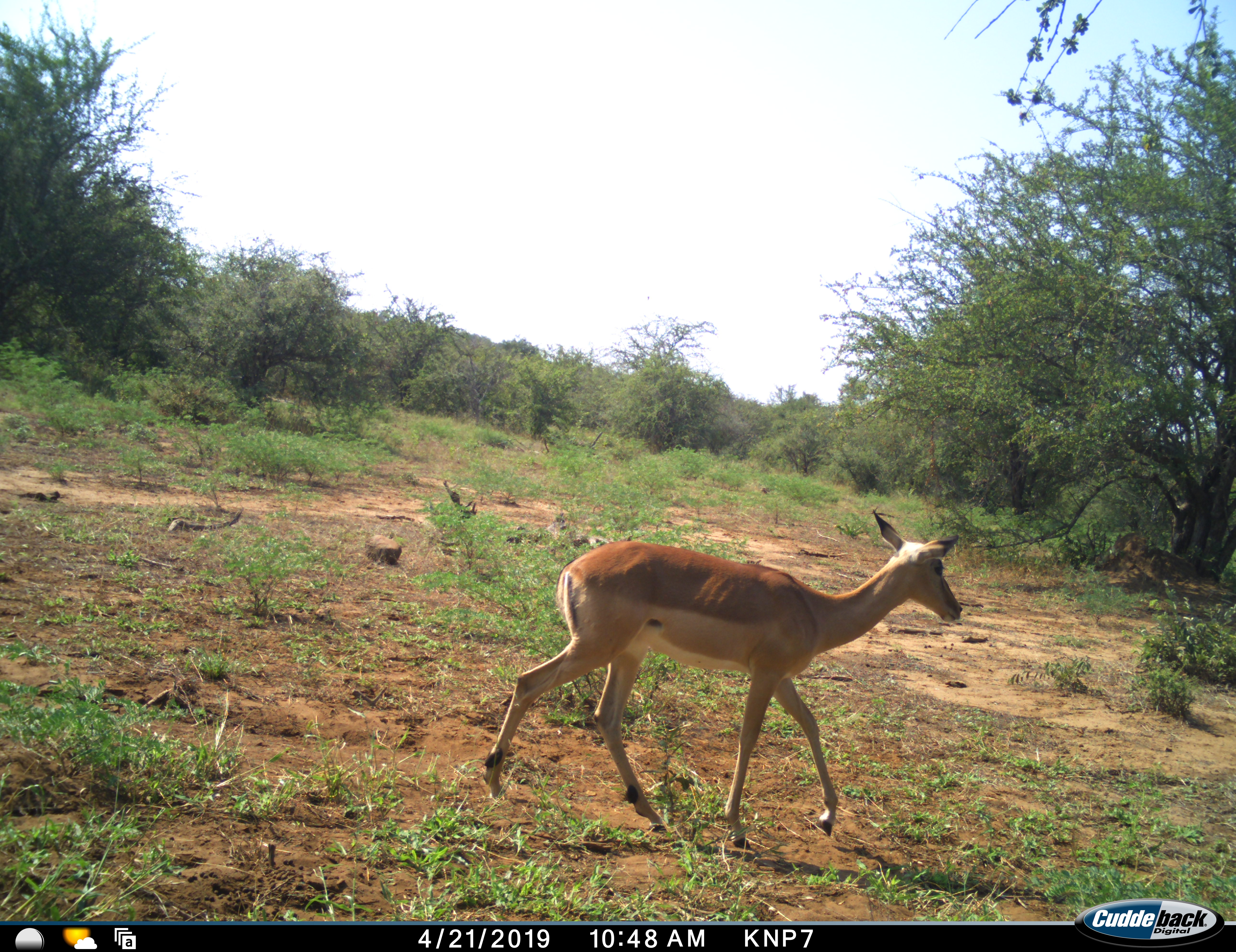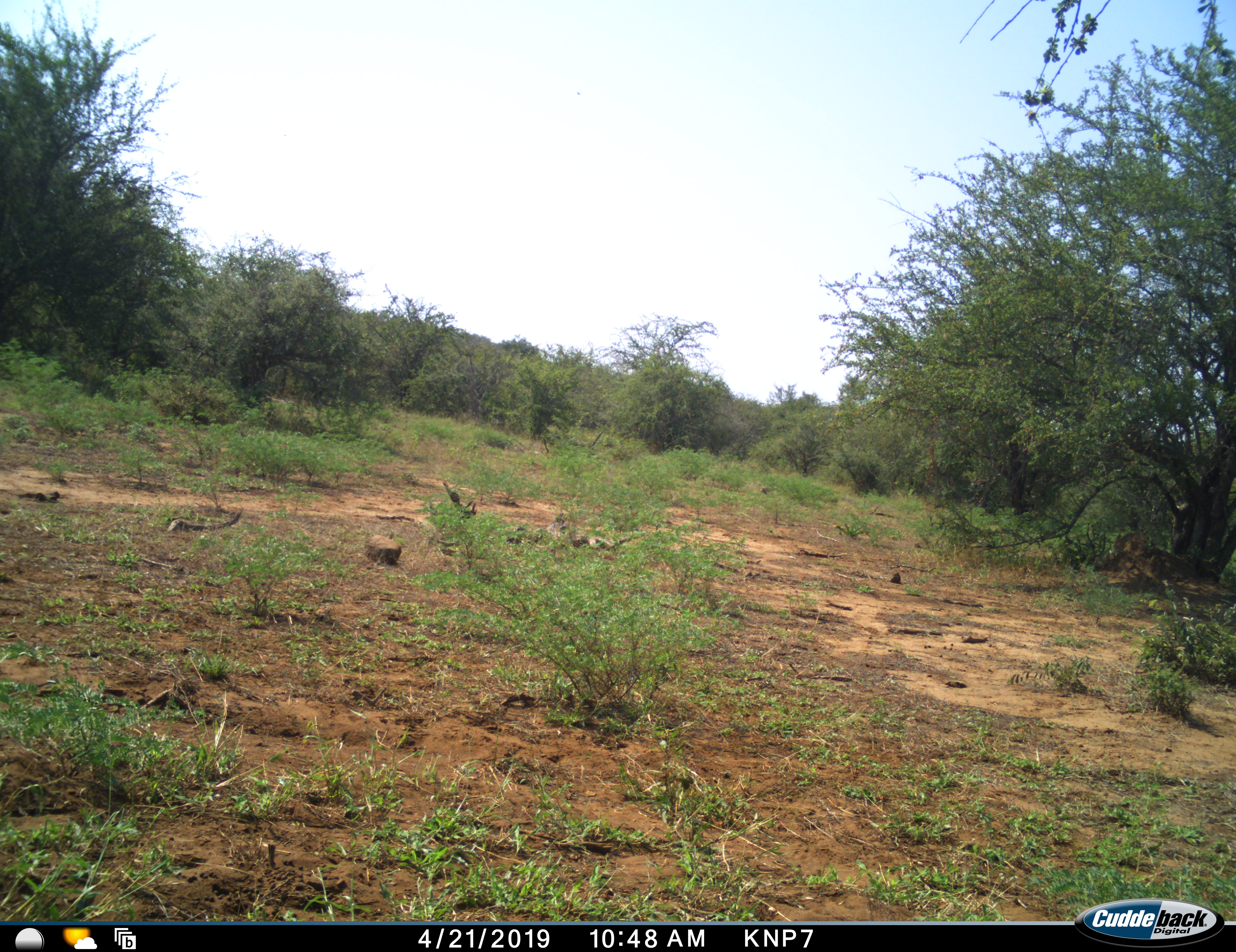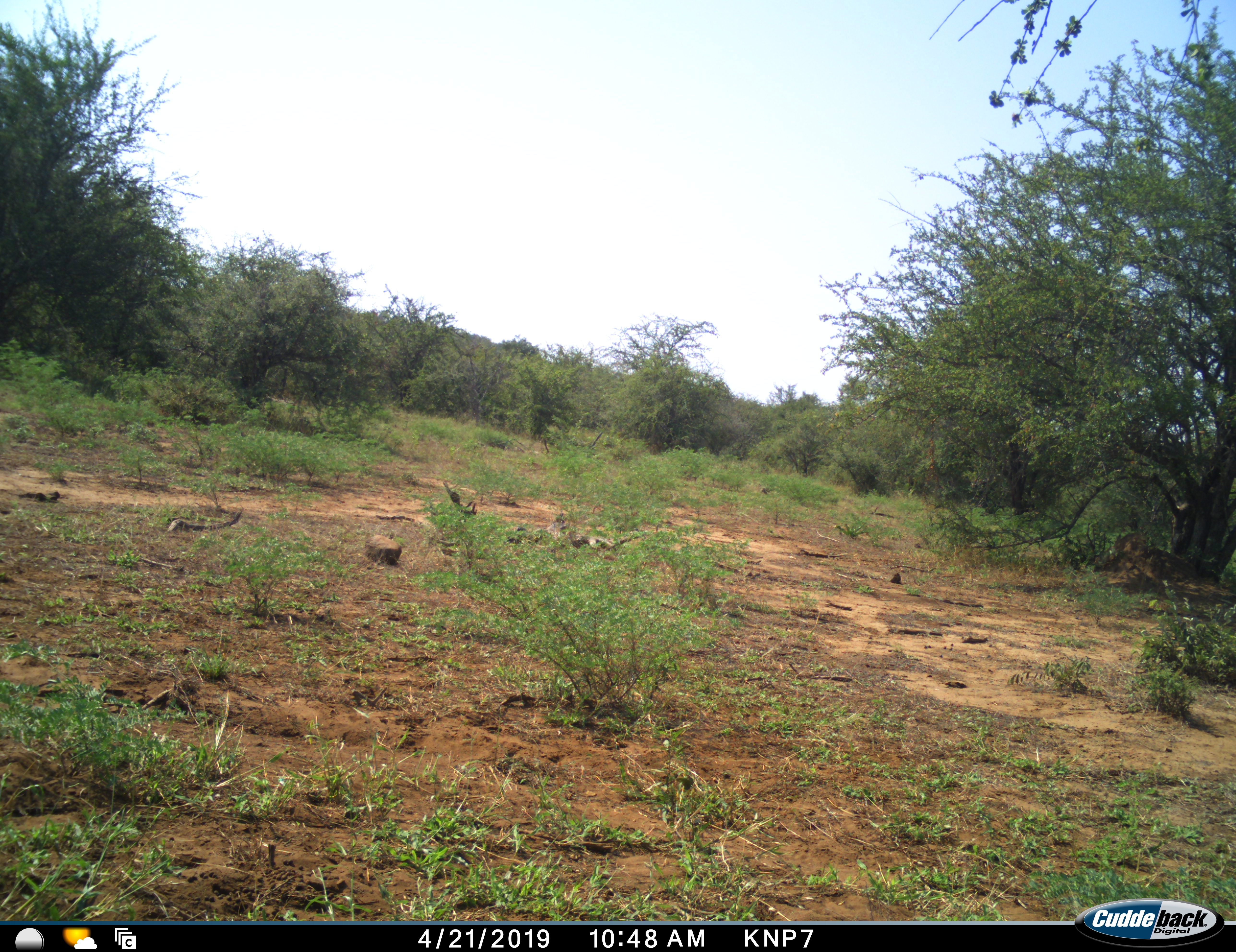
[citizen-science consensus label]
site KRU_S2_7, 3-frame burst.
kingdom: Animalia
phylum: Chordata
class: Mammalia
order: Artiodactyla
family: Bovidae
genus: Aepyceros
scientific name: Aepyceros melampus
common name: impala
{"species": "impala (Aepyceros melampus)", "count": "1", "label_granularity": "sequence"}